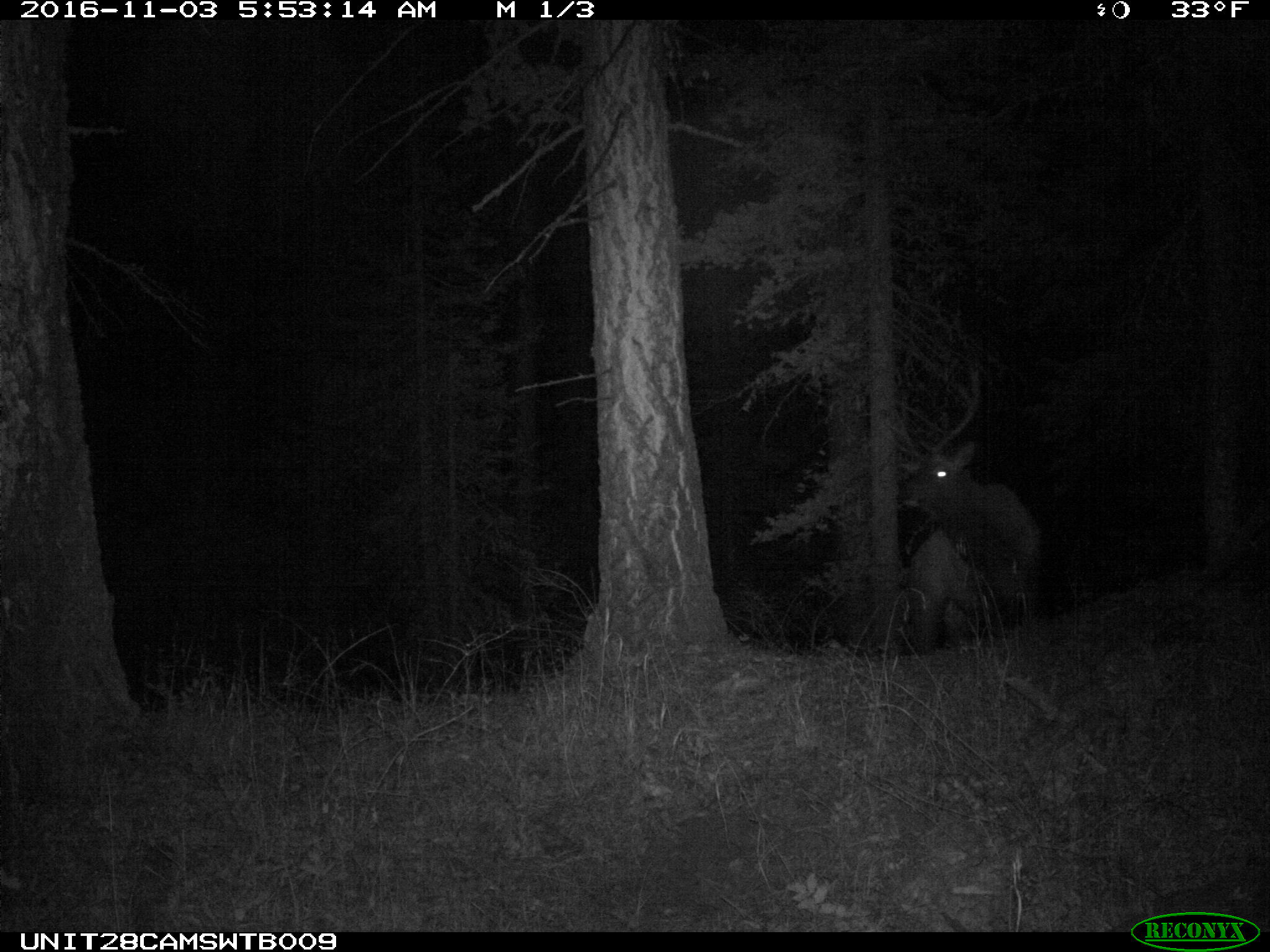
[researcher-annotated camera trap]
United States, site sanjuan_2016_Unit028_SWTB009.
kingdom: Animalia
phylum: Chordata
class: Mammalia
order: Artiodactyla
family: Cervidae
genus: Cervus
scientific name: Cervus elaphus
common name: red deer